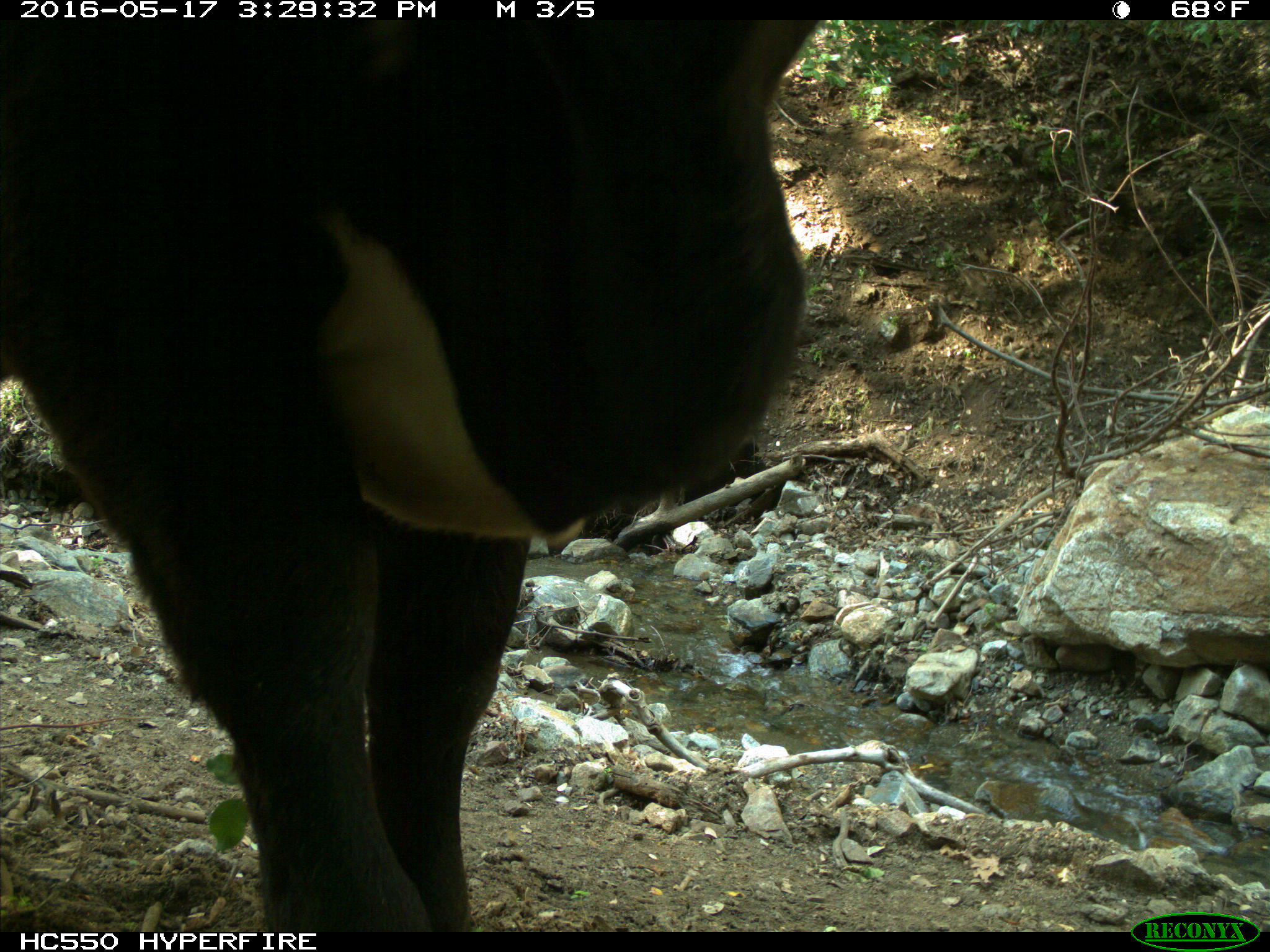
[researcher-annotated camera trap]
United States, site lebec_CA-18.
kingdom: Animalia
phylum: Chordata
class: Mammalia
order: Artiodactyla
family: Bovidae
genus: Bos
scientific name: Bos taurus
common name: domestic cow